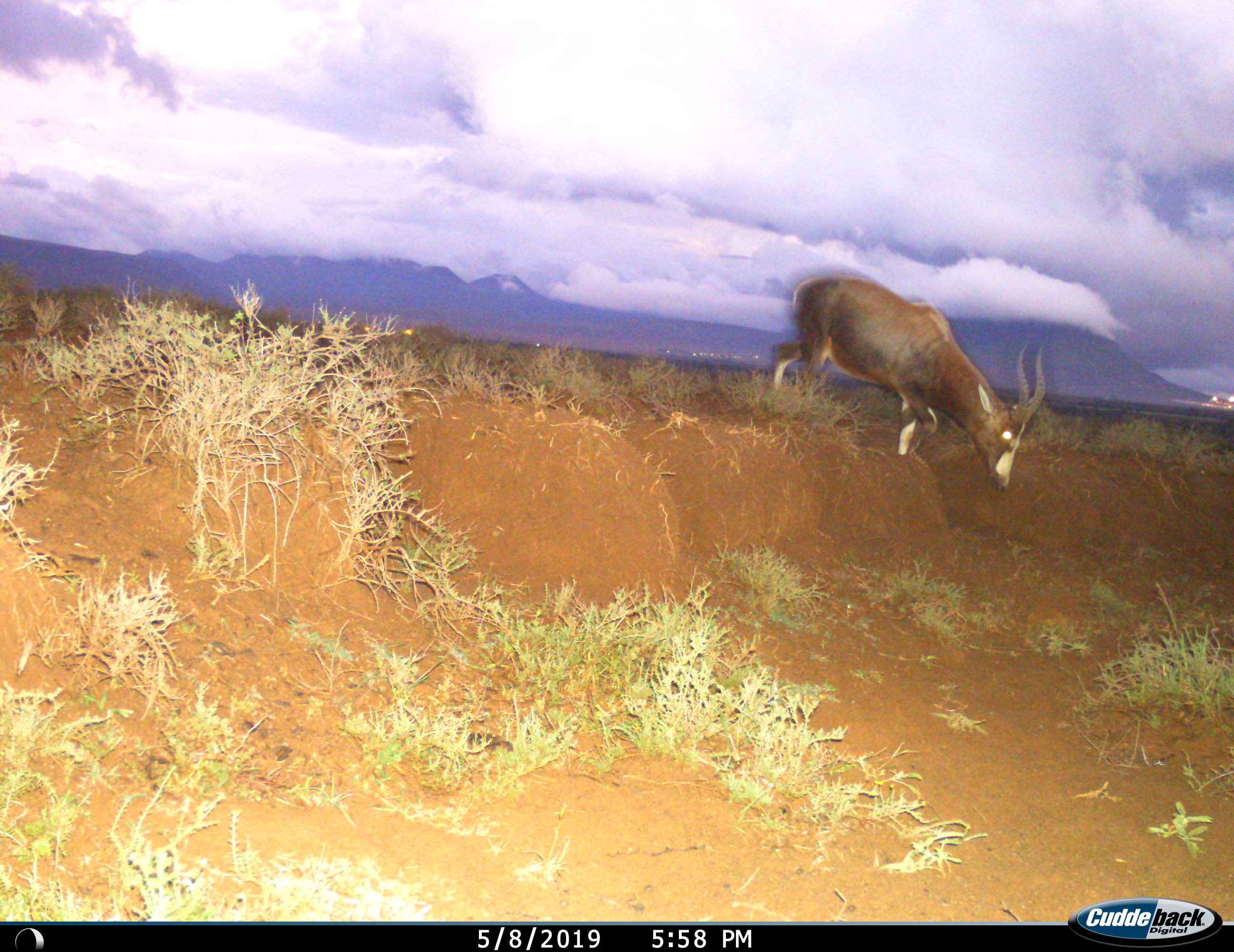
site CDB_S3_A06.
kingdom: Animalia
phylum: Chordata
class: Mammalia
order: Artiodactyla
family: Bovidae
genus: Damaliscus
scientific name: Damaliscus pygargus phillipsi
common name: blesbok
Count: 1.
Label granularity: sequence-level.